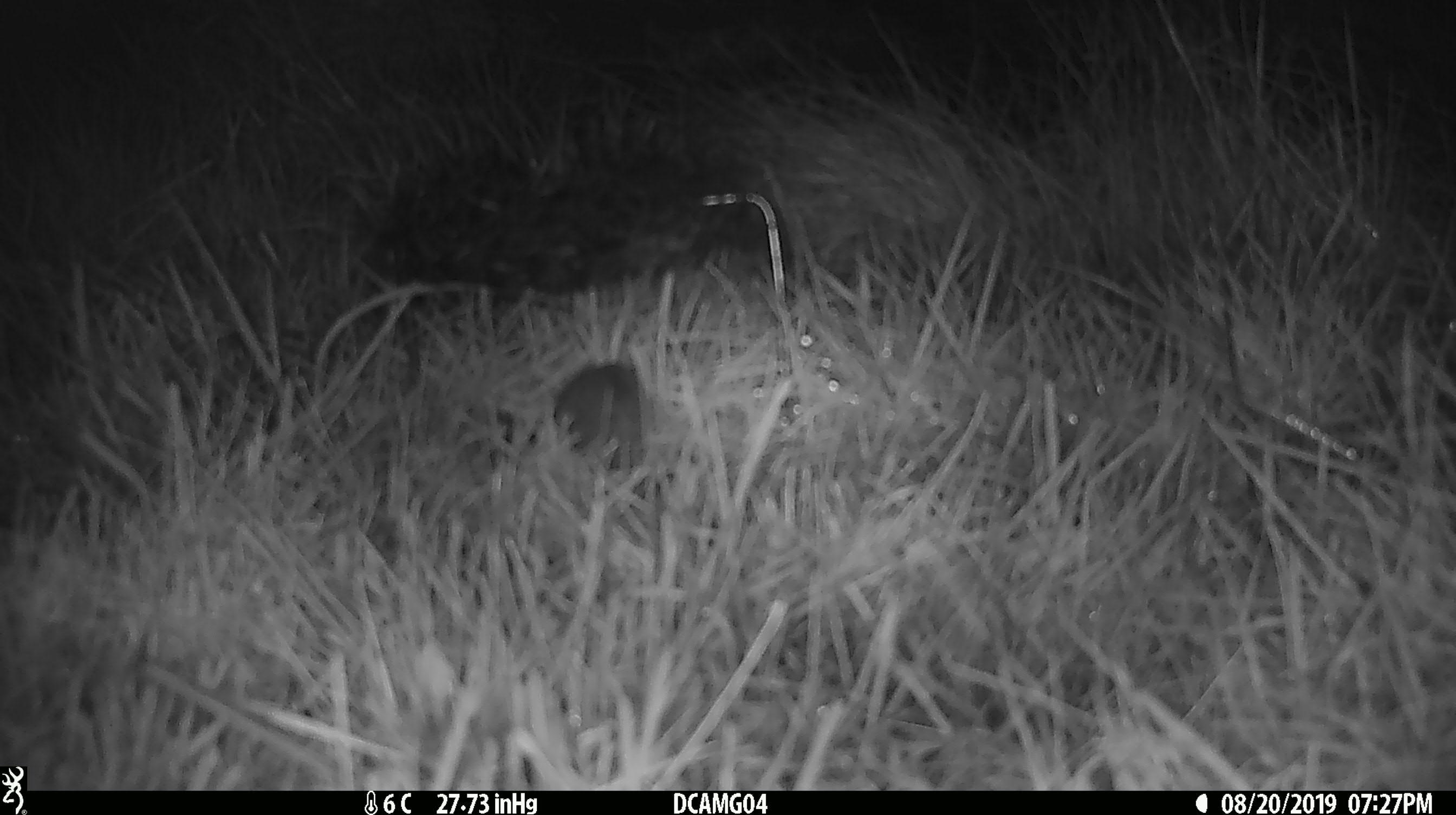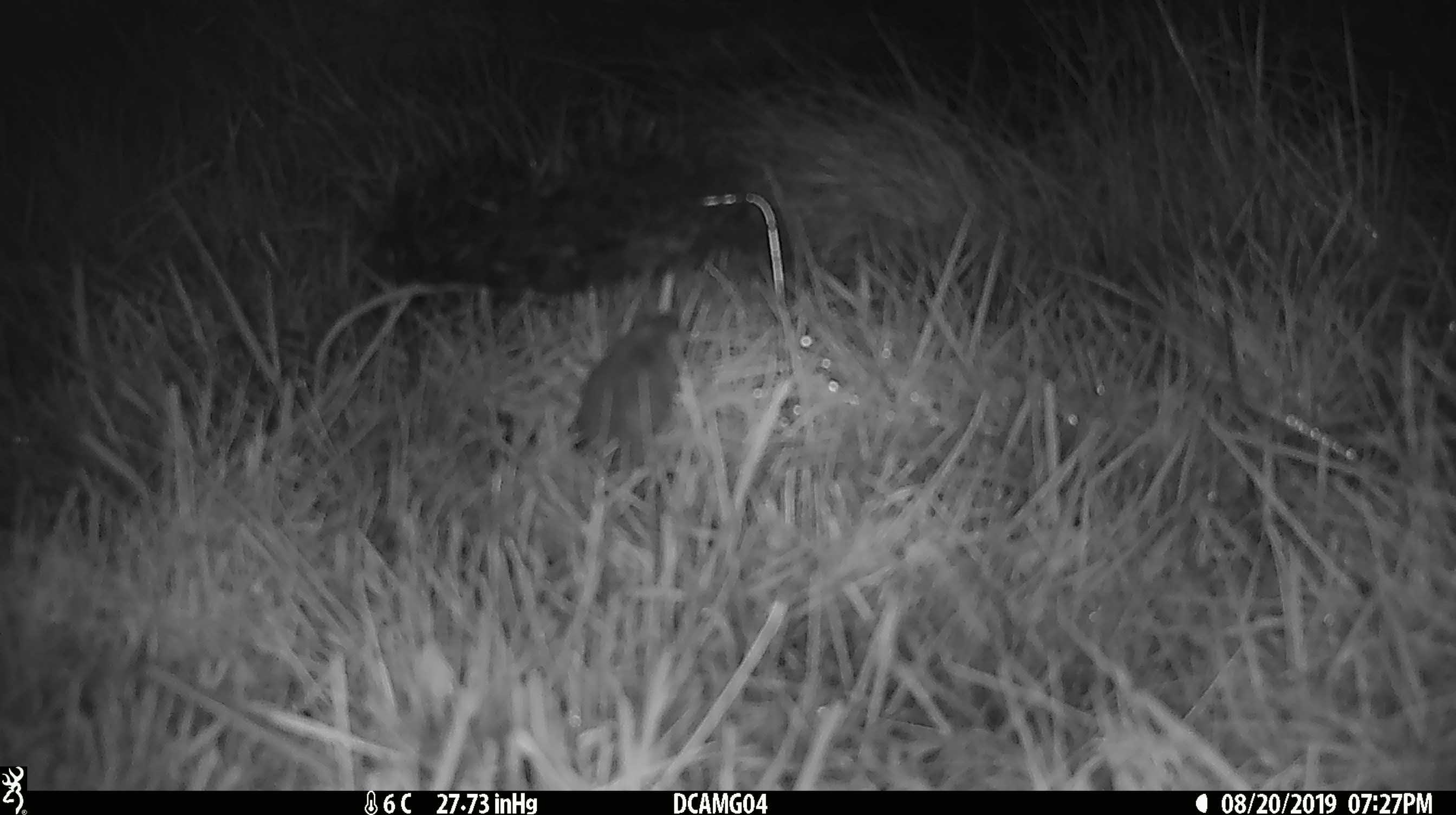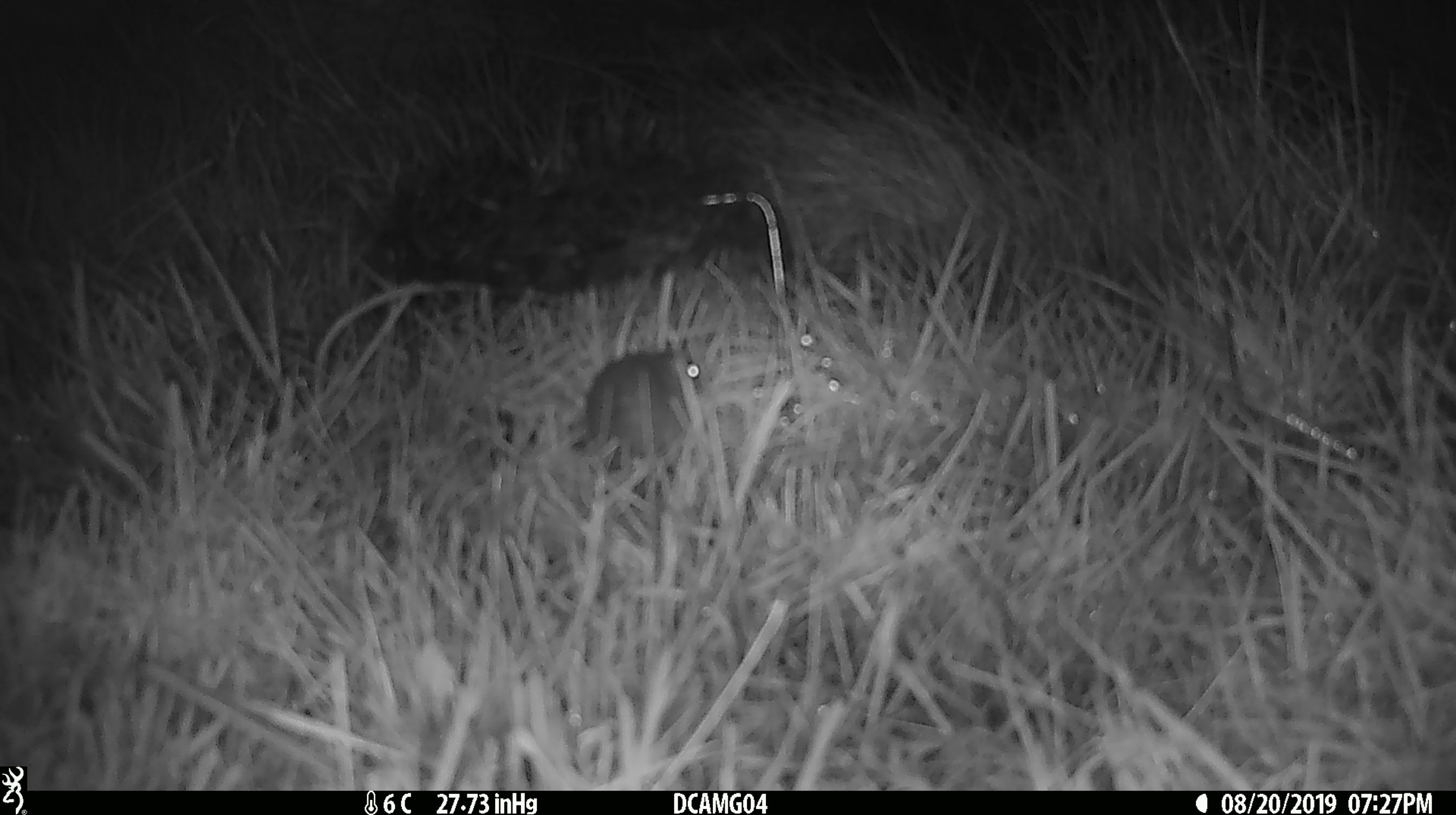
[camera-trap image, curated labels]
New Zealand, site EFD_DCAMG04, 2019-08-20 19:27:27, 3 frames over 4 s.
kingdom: Animalia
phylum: Chordata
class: Mammalia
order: Rodentia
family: Muridae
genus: Mus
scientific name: Mus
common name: mouse